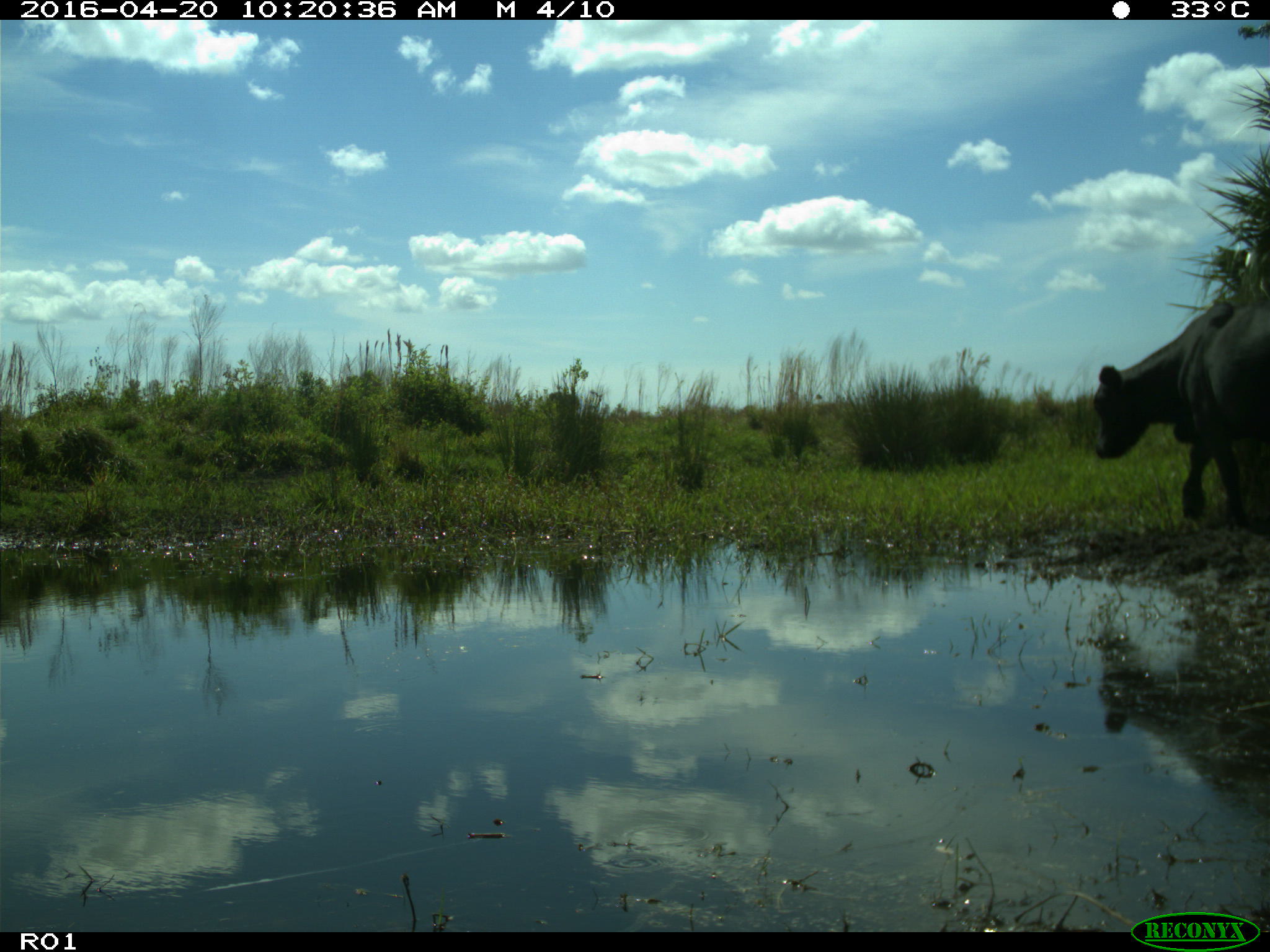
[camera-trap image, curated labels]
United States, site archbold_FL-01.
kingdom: Animalia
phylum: Chordata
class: Mammalia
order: Artiodactyla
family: Bovidae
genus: Bos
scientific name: Bos taurus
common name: domestic cow